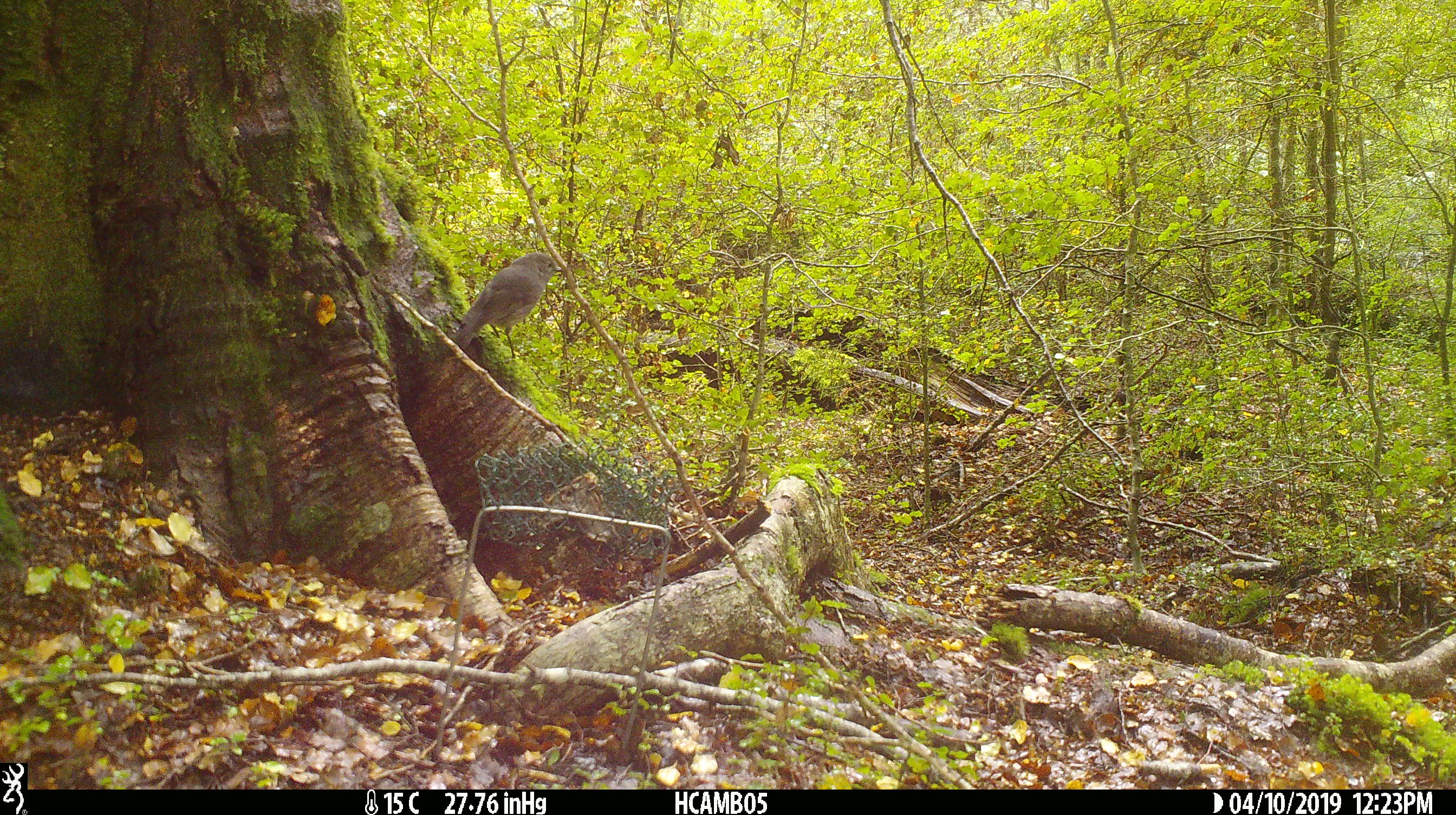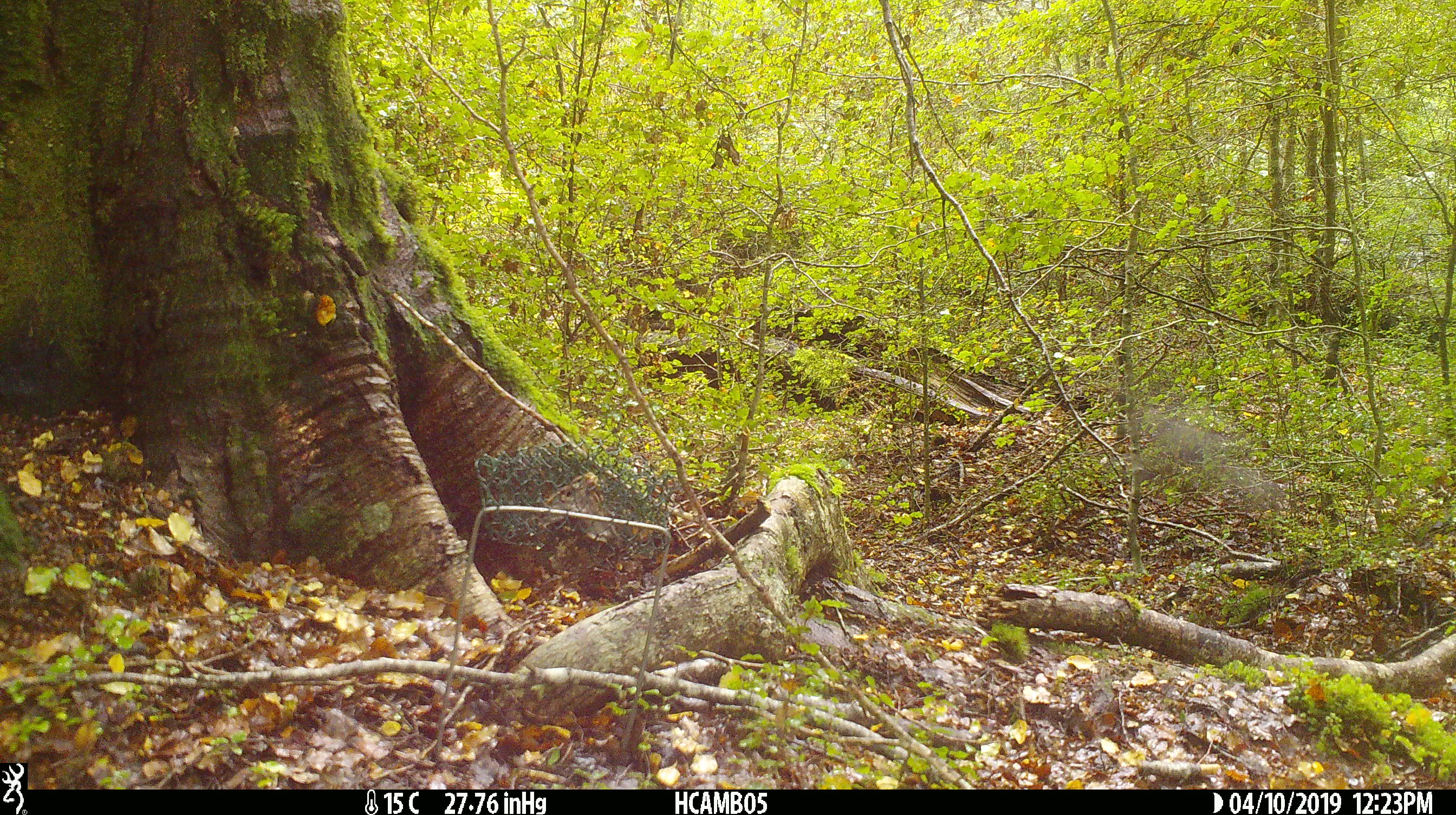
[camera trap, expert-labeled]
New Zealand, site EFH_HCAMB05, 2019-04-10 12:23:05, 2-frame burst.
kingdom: Animalia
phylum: Chordata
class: Aves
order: Passeriformes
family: Petroicidae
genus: Petroica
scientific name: Petroica australis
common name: new zealand robin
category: robin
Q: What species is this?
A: Robin (new zealand robin) (Petroica australis).